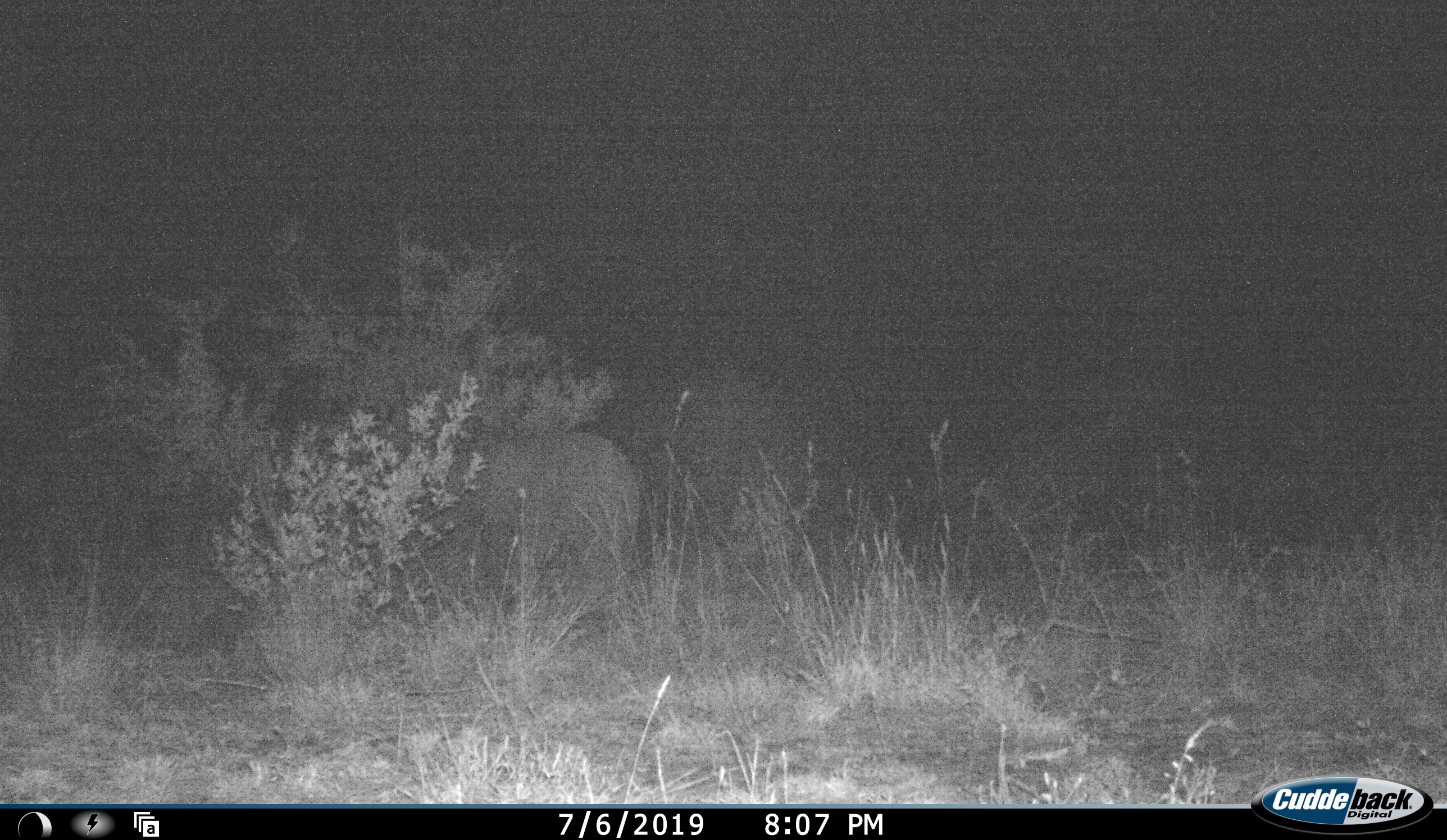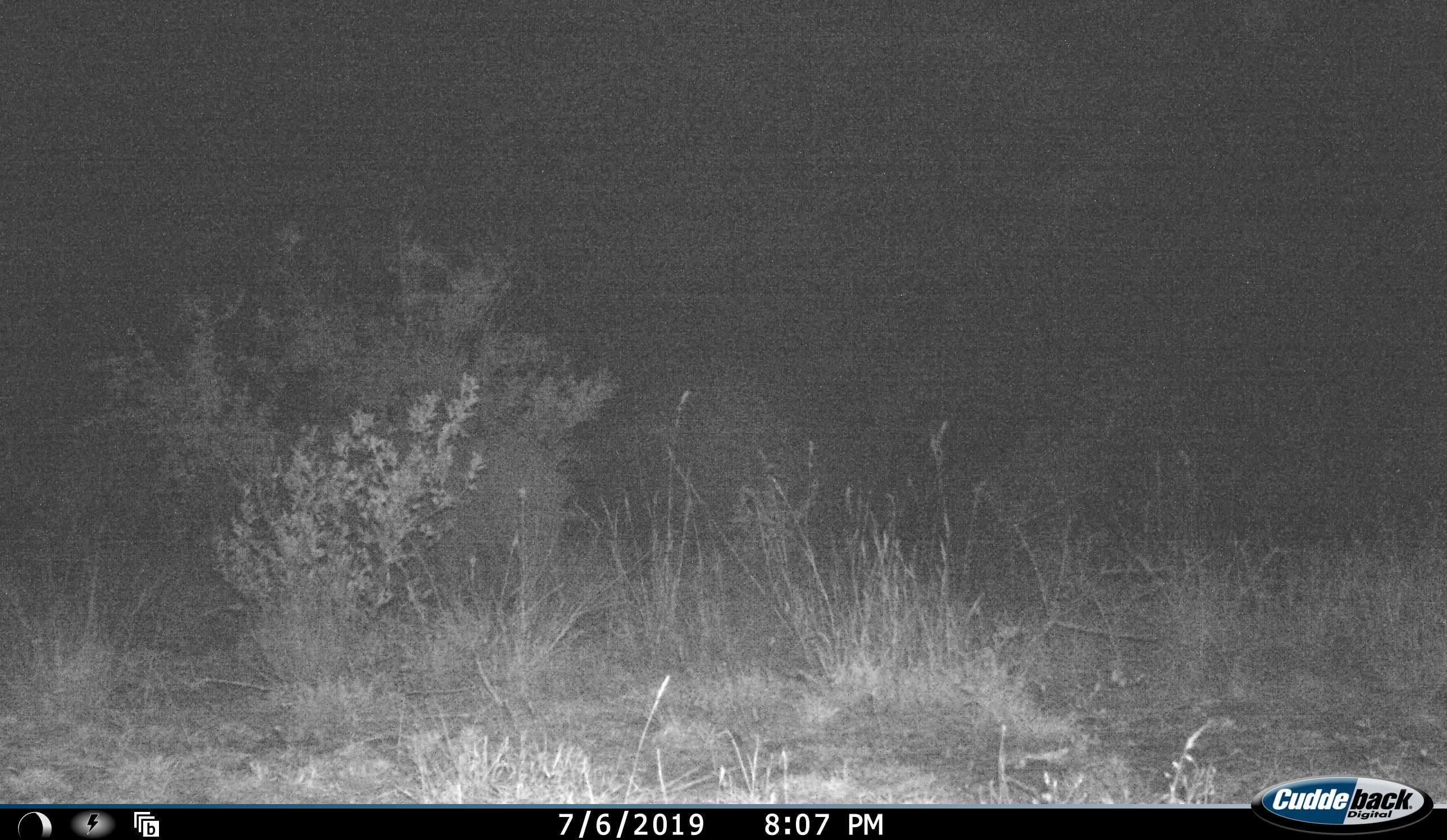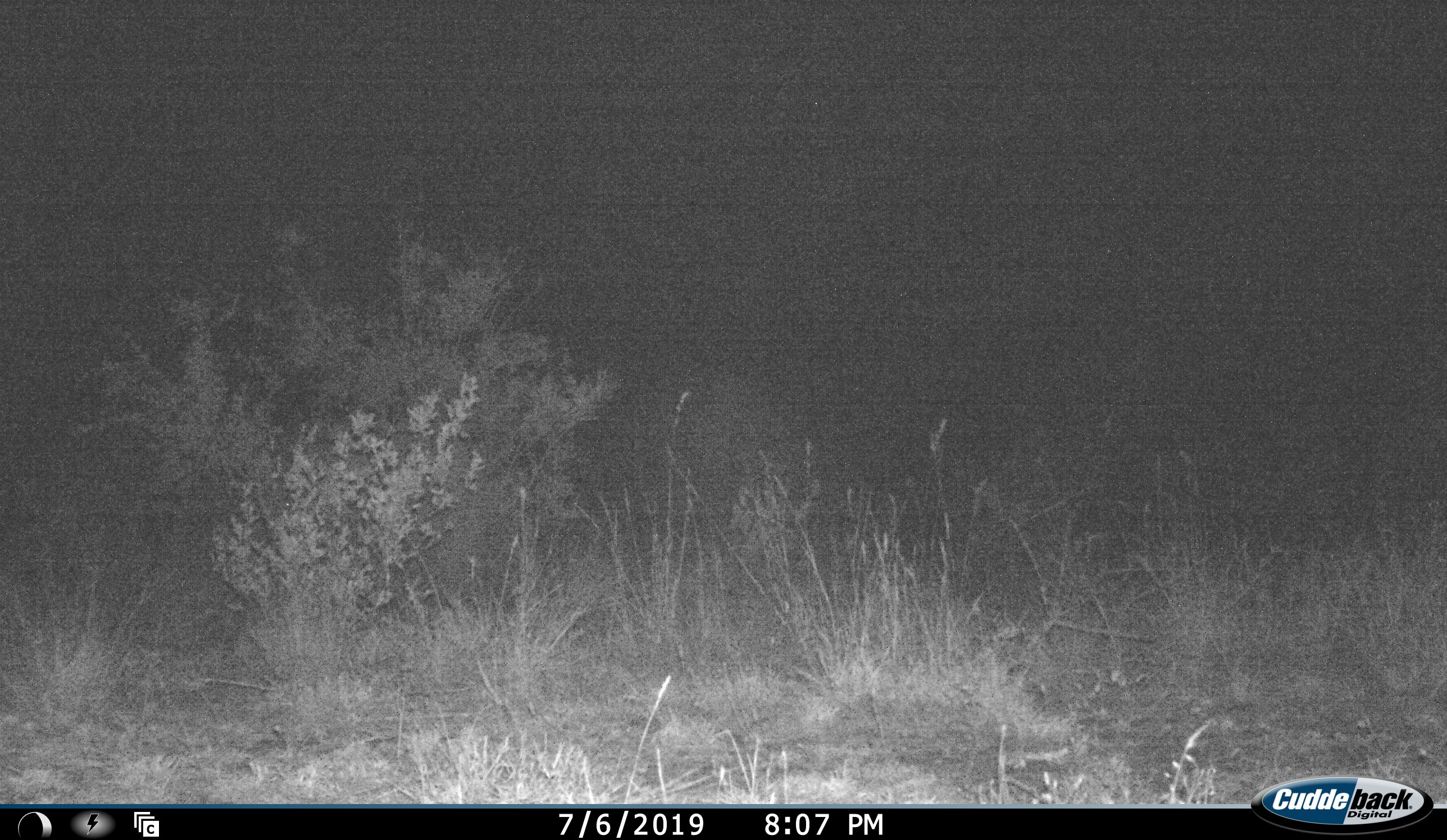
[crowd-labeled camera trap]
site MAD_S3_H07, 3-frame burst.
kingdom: Animalia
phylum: Chordata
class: Mammalia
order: Proboscidea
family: Elephantidae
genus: Loxodonta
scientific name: Loxodonta africana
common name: african bush elephant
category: elephant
Elephant (african bush elephant) (Loxodonta africana), count 1. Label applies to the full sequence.